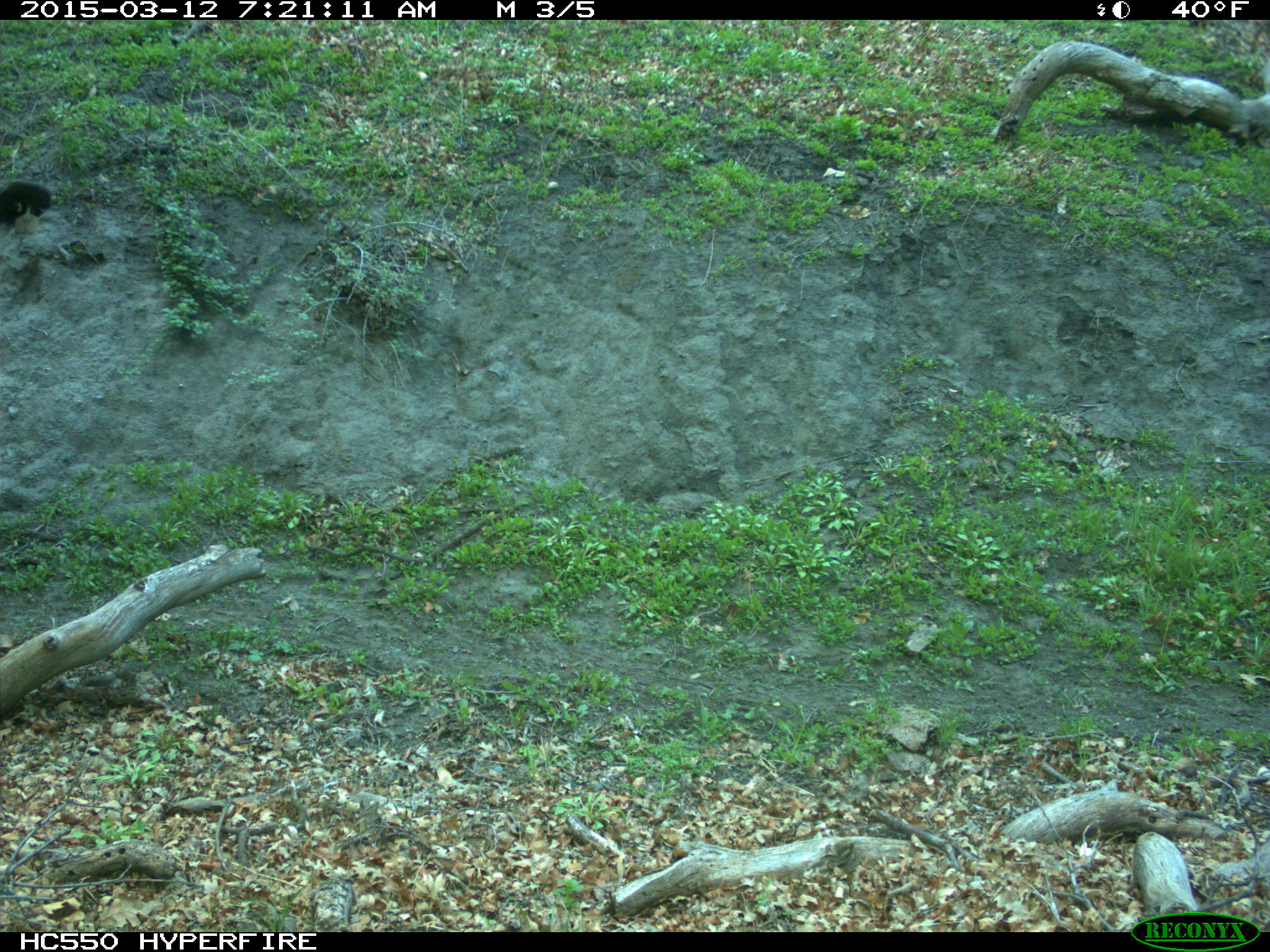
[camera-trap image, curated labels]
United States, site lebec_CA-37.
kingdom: Animalia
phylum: Chordata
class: Mammalia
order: Artiodactyla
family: Bovidae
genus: Bos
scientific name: Bos taurus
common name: domestic cow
Bos taurus (domestic cow).